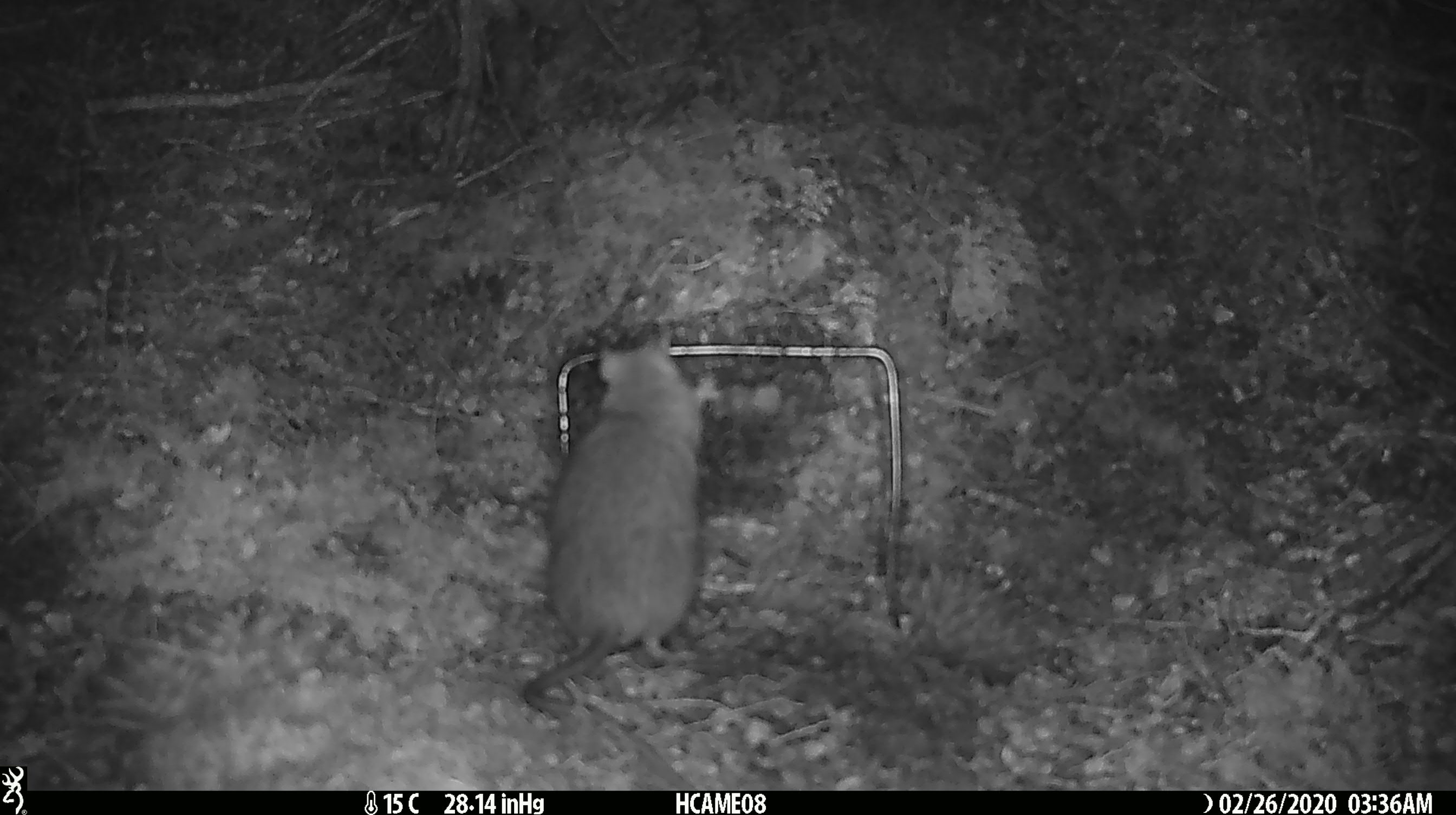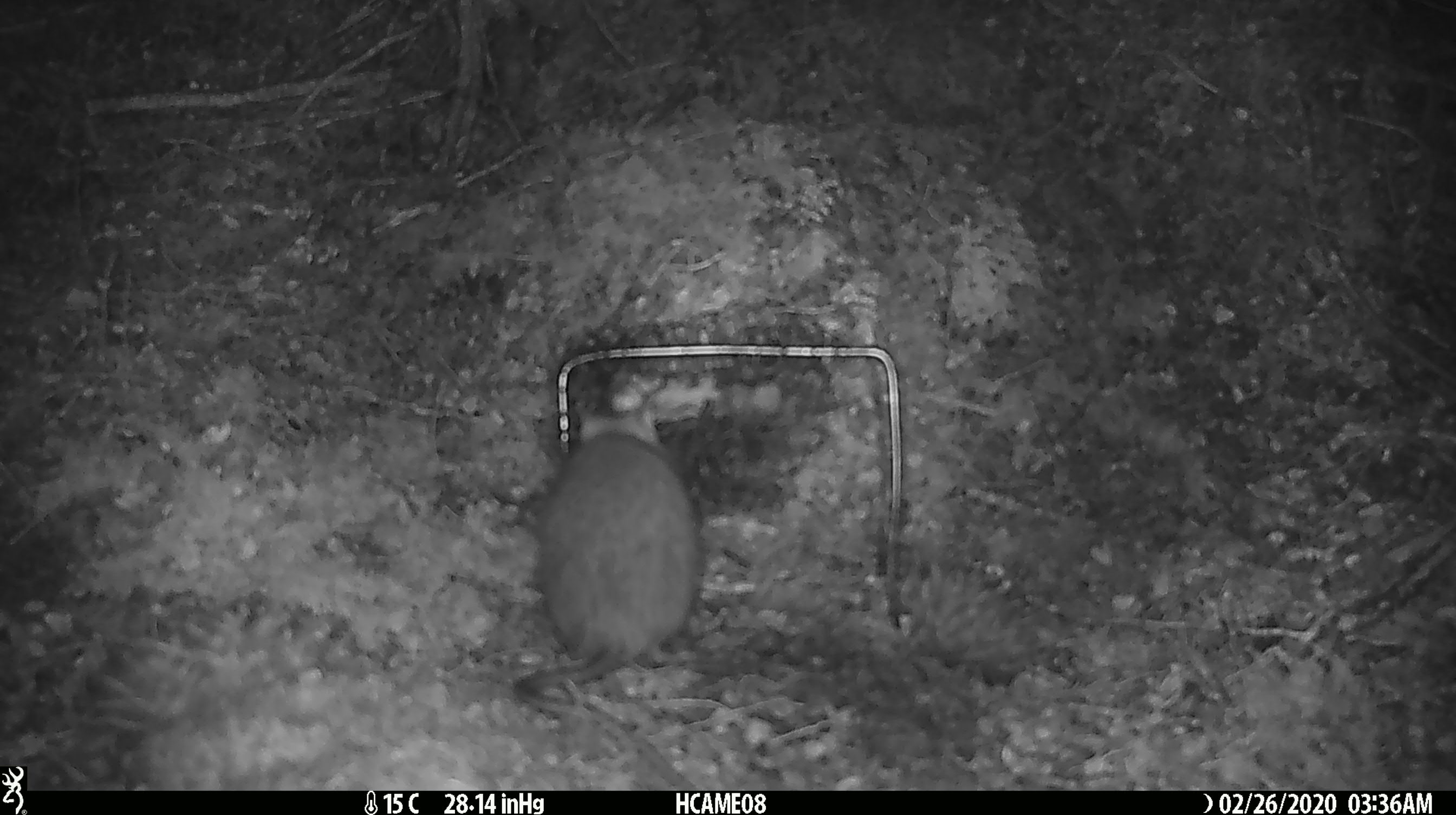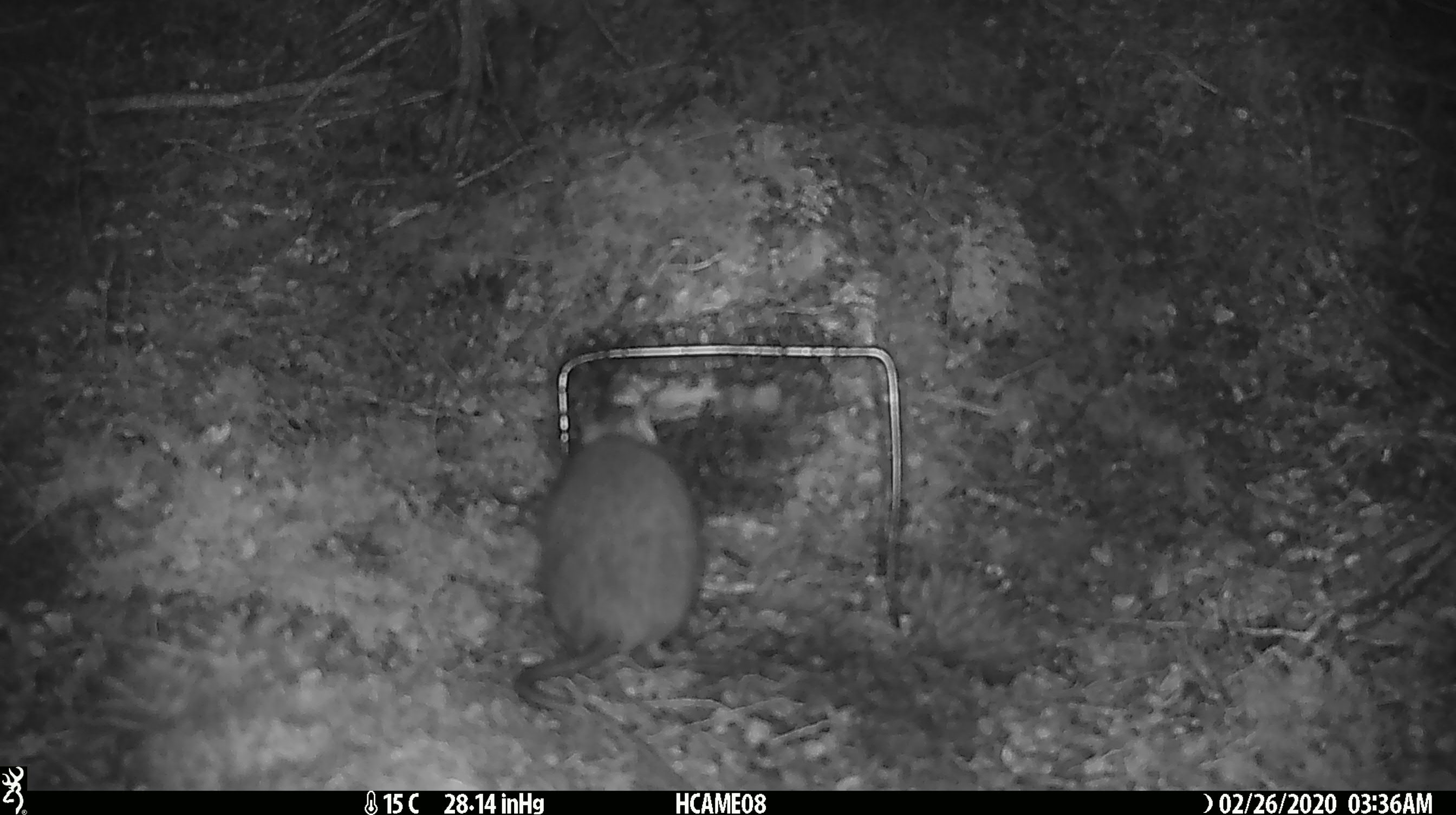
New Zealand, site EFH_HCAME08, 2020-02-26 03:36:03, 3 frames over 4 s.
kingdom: Animalia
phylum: Chordata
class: Mammalia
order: Rodentia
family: Muridae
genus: Rattus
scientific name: Rattus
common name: rat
Rat (Rattus).